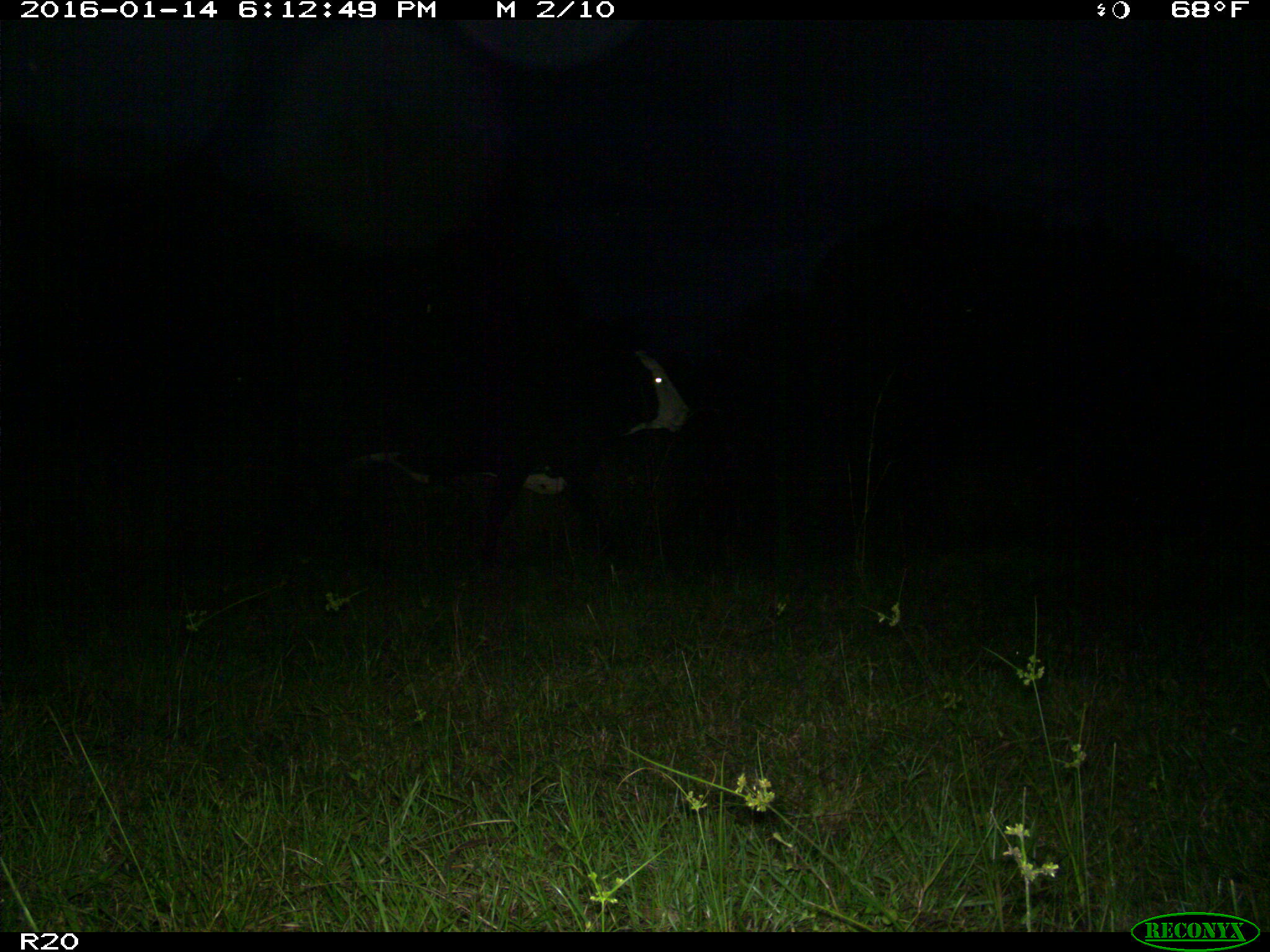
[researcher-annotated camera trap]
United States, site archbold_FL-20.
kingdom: Animalia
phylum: Chordata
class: Mammalia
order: Artiodactyla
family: Bovidae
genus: Bos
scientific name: Bos taurus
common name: domestic cow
Bos taurus (domestic cow).